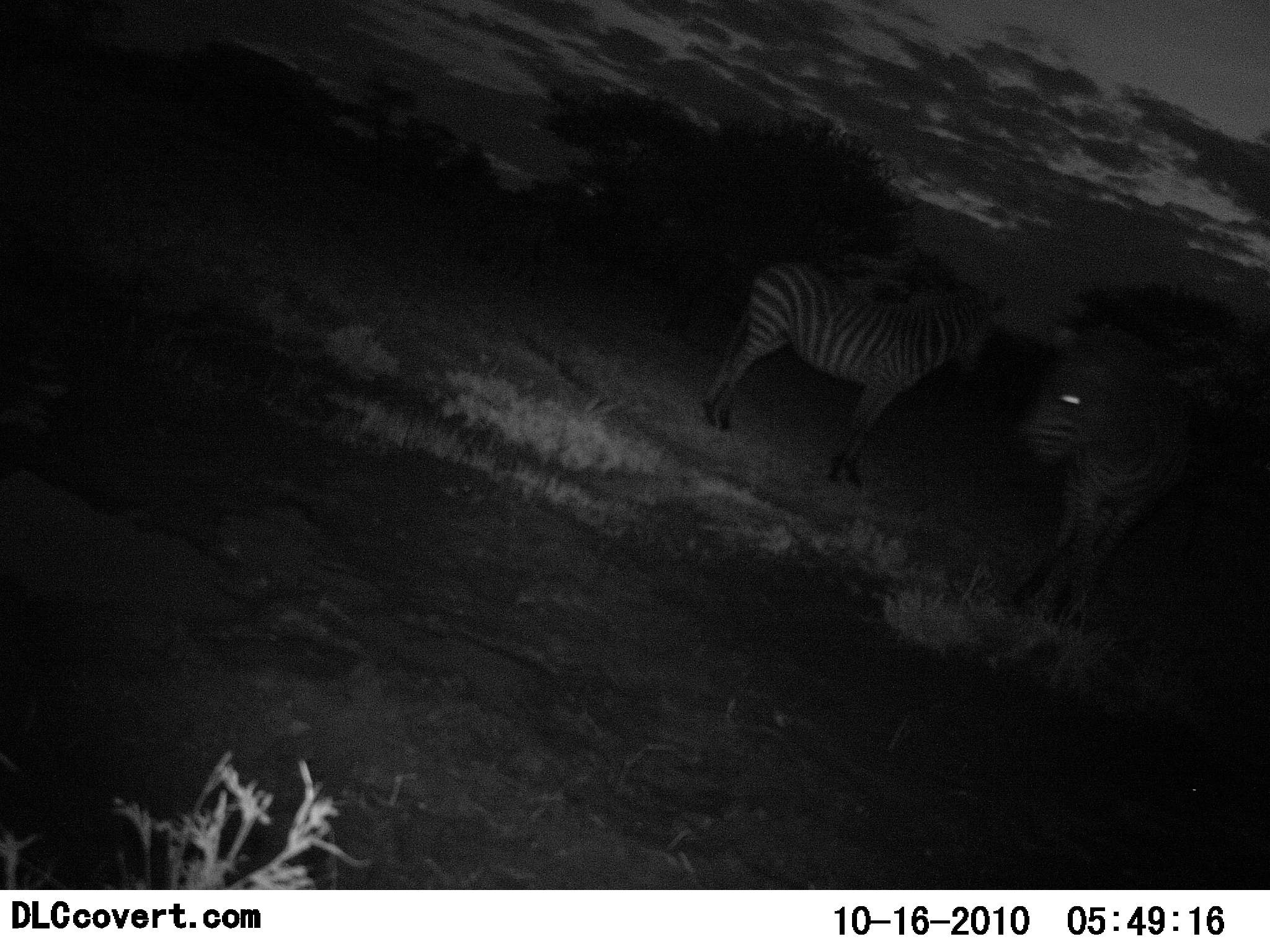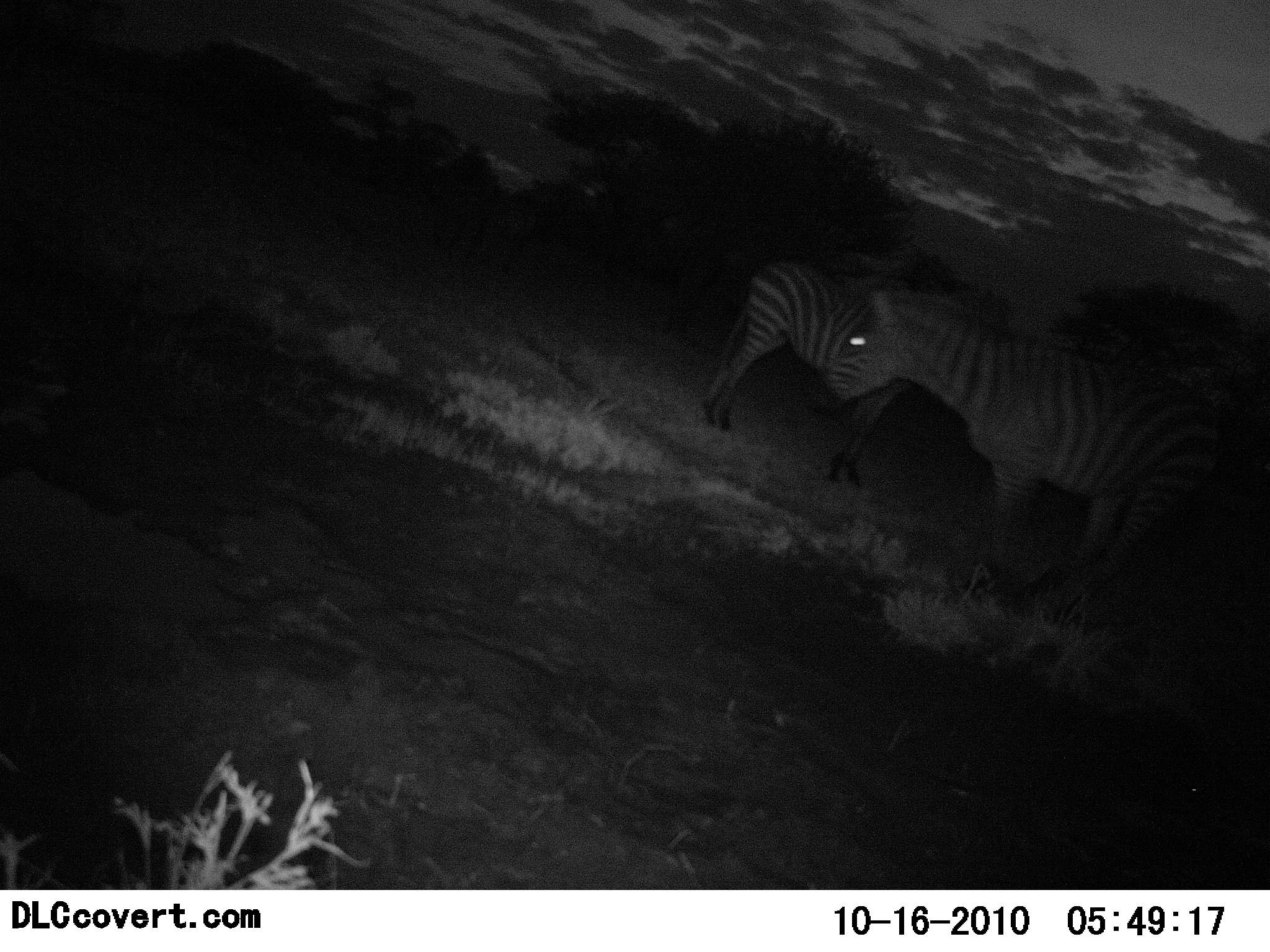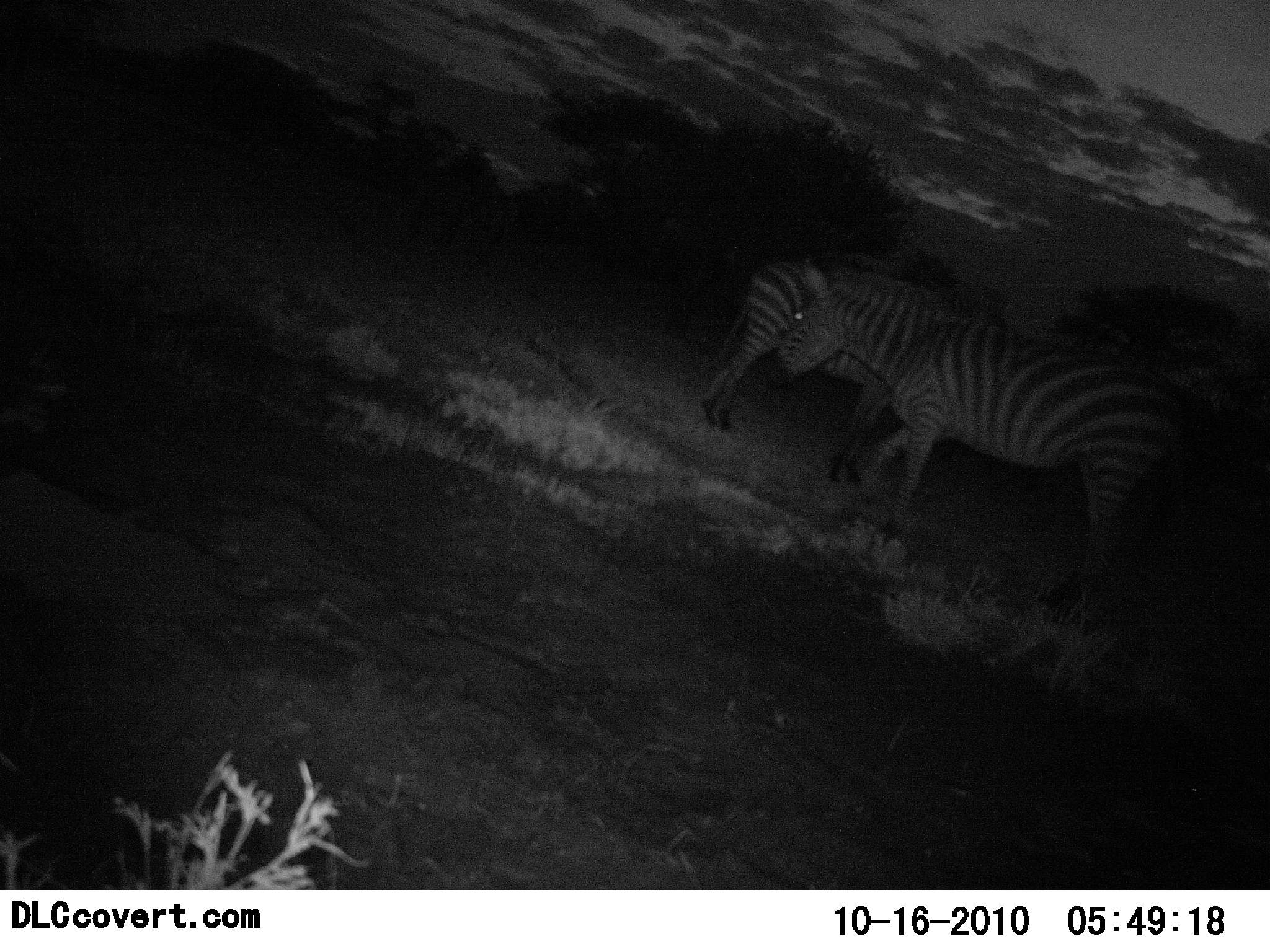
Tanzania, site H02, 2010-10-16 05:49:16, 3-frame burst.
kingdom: Animalia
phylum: Chordata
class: Mammalia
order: Perissodactyla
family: Equidae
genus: Equus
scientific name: Equus quagga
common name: plains zebra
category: zebra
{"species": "zebra (plains zebra) (Equus quagga)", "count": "2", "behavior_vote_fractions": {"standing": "81%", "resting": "0%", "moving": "62%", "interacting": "5%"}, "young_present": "0%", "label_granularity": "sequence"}